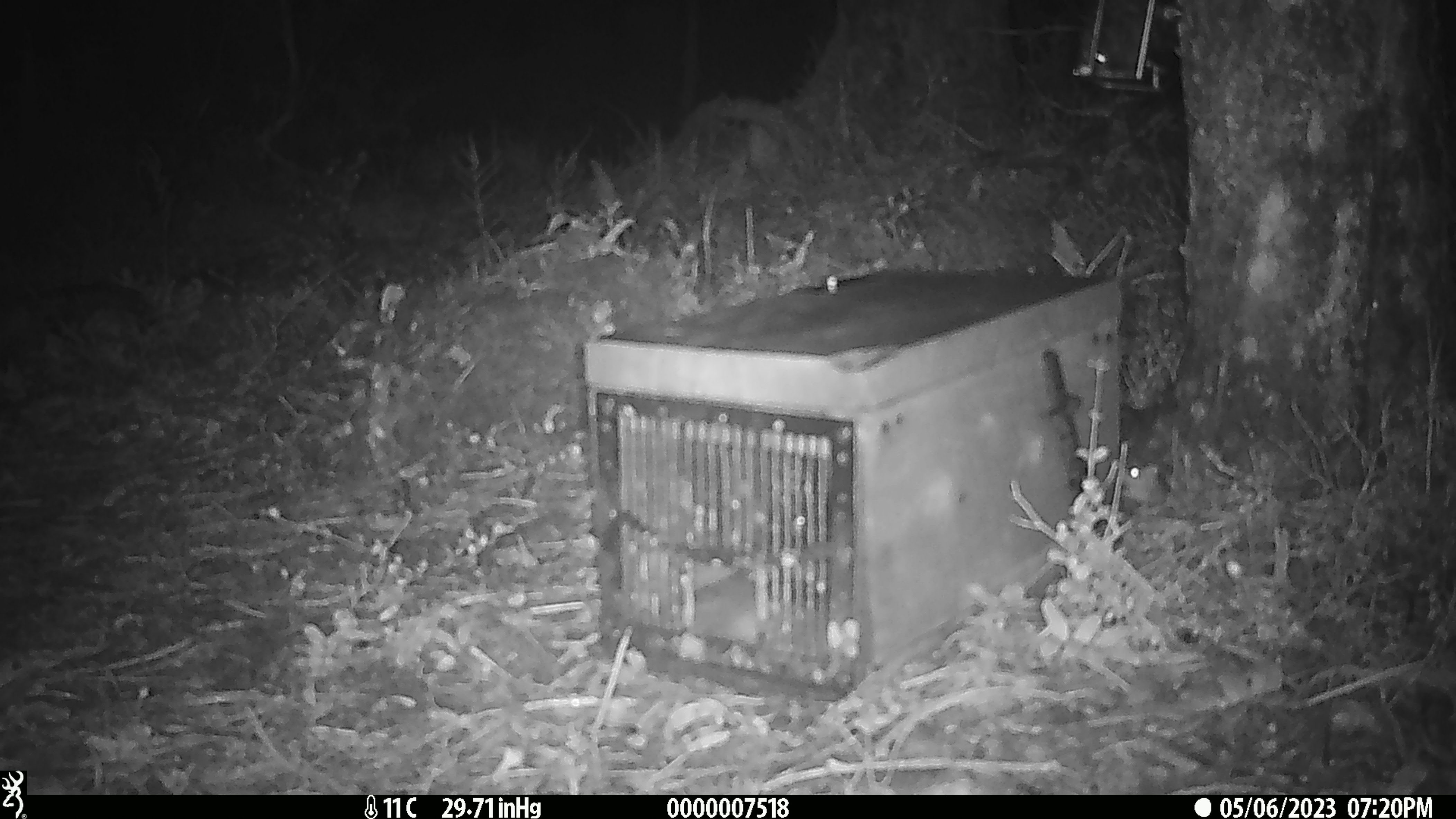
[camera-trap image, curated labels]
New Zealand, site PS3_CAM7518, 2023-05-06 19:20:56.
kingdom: Animalia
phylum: Chordata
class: Mammalia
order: Rodentia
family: Muridae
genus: Mus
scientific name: Mus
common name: mouse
Mouse (Mus).